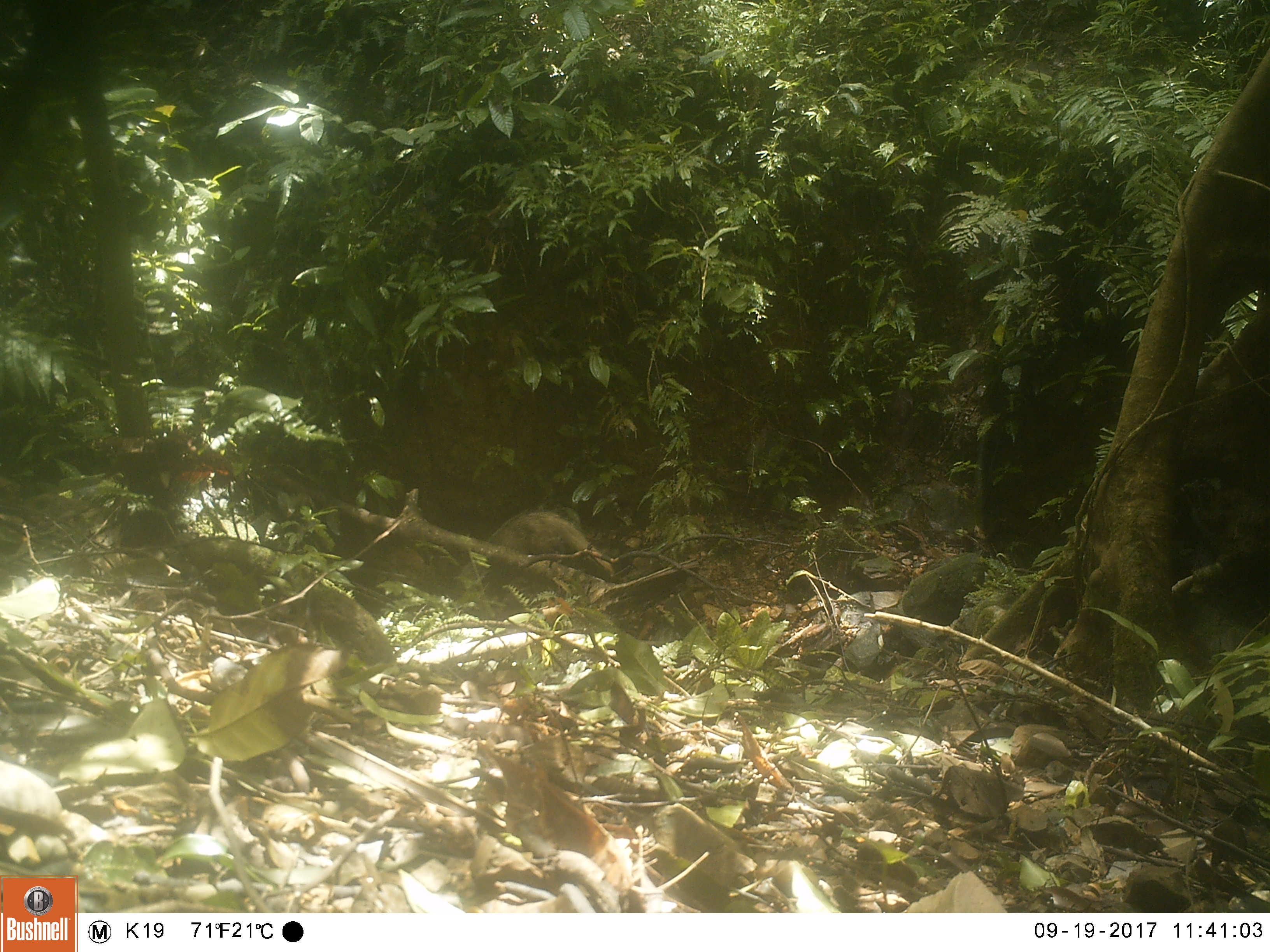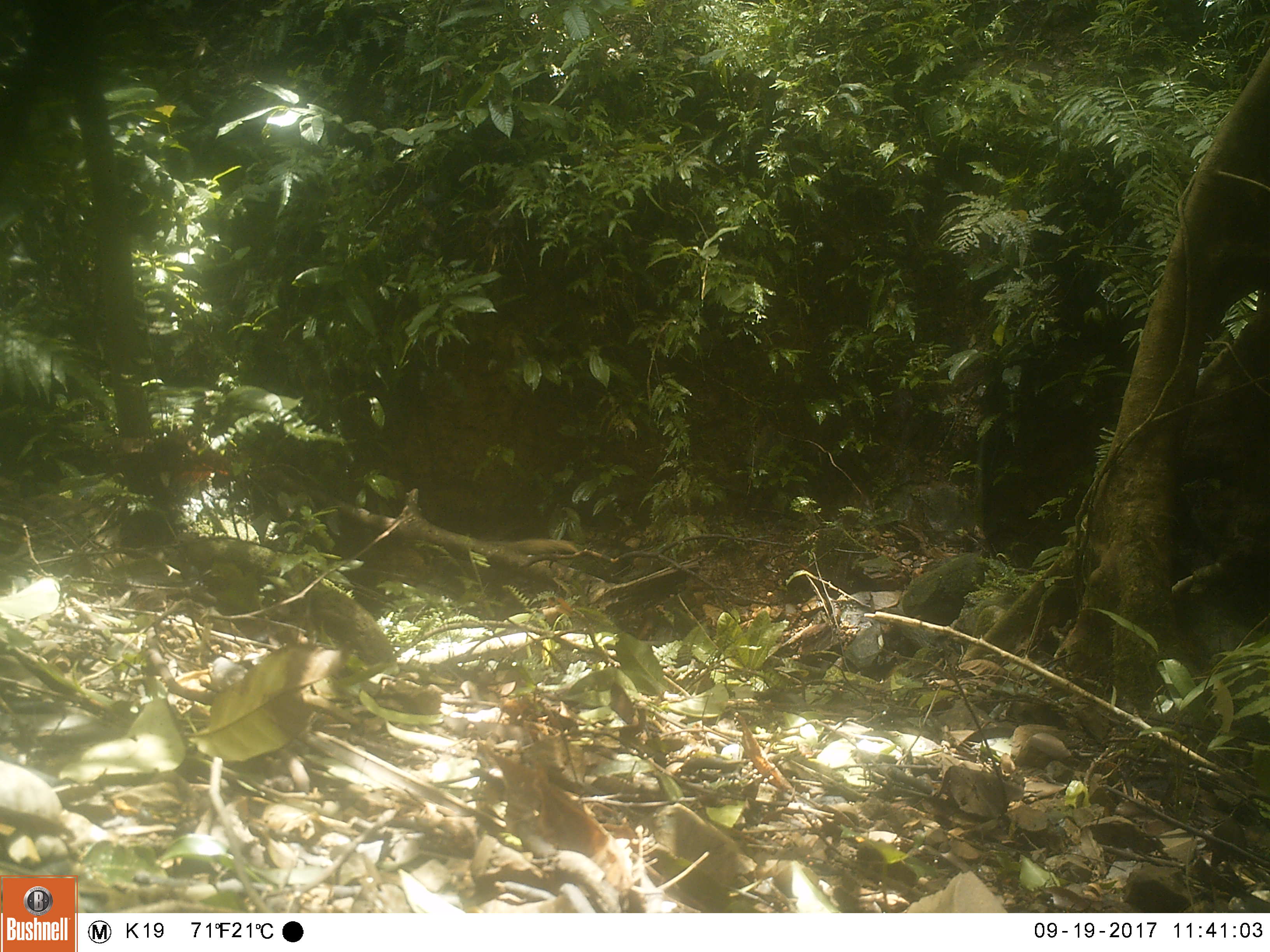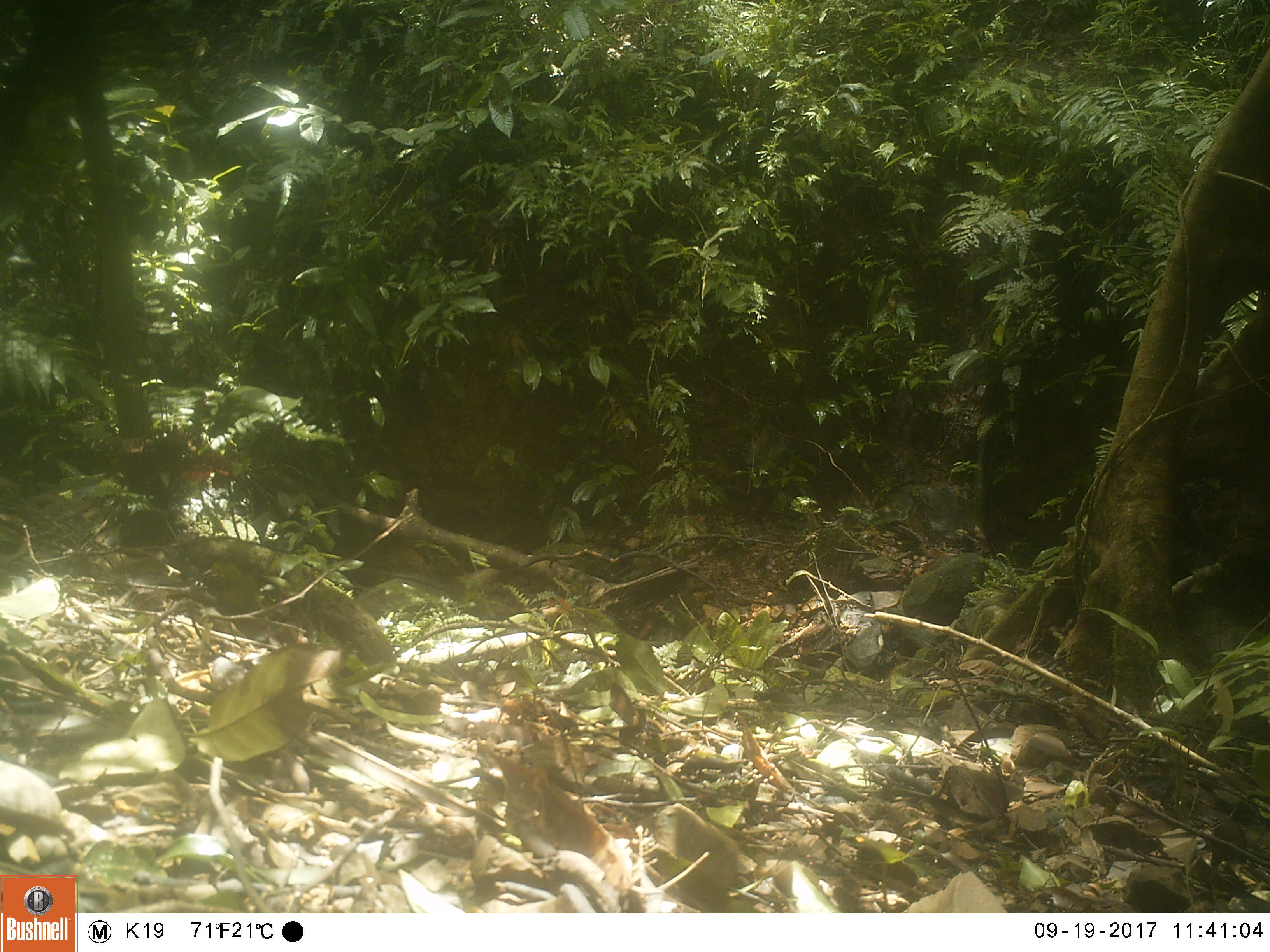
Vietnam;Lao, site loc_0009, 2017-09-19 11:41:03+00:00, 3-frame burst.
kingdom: Animalia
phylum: Chordata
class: Mammalia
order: Carnivora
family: Herpestidae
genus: Urva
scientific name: Urva urva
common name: crab-eating mongoose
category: crab eating mongoose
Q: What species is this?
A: Crab eating mongoose (crab-eating mongoose) (Urva urva).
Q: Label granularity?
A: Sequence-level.